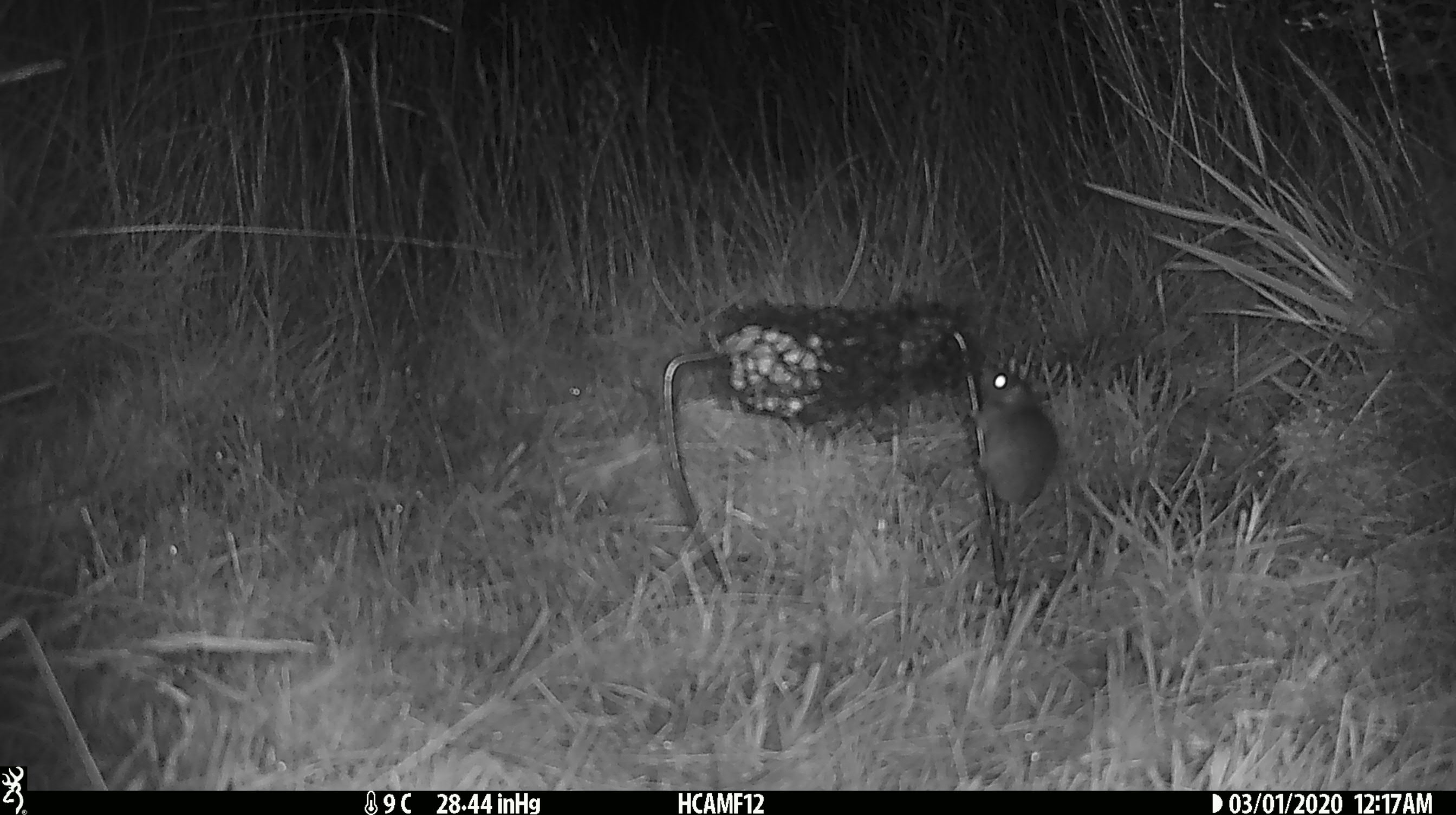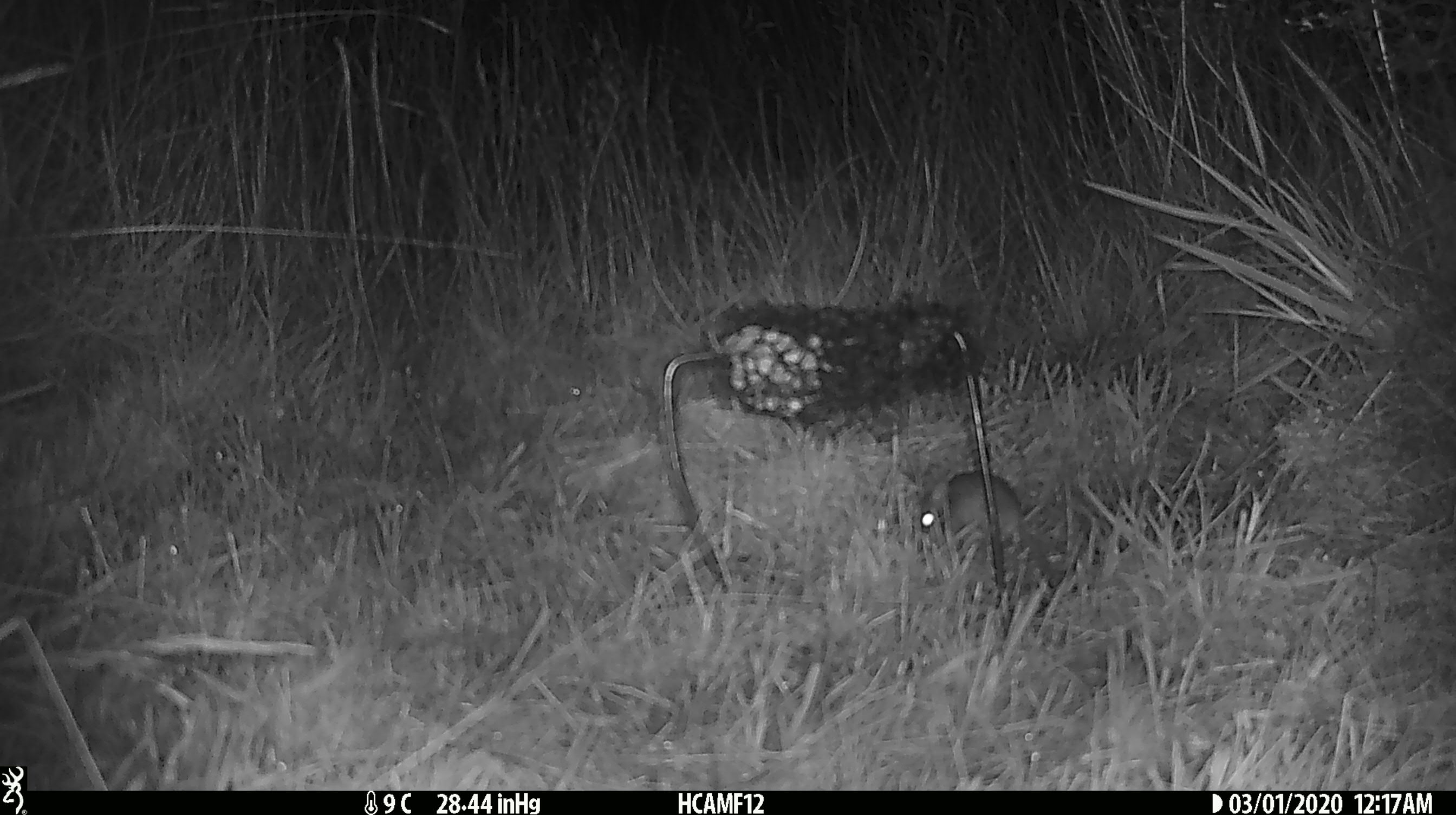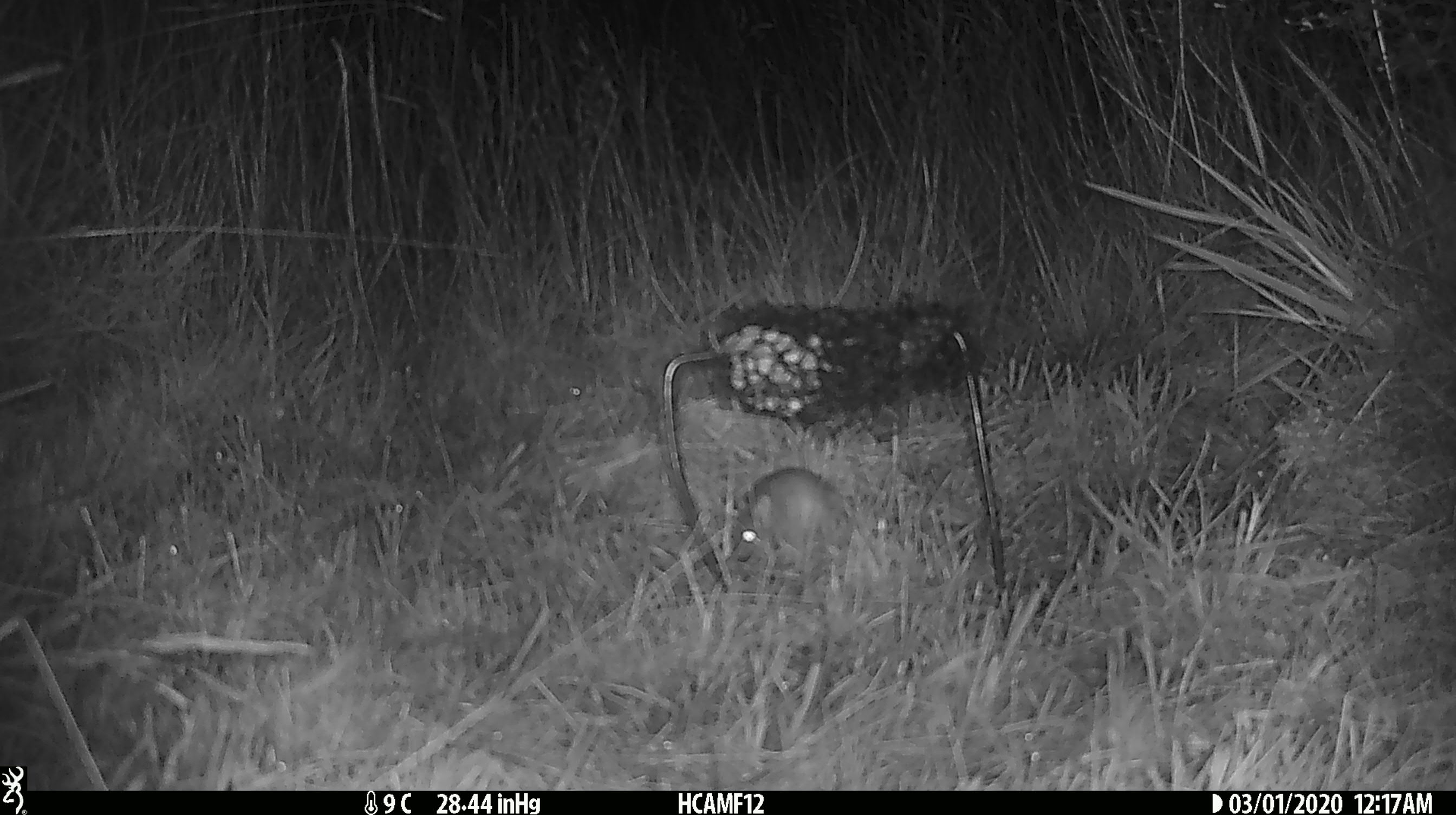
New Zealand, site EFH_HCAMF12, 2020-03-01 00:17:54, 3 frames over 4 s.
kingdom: Animalia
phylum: Chordata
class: Mammalia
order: Rodentia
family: Muridae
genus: Mus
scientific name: Mus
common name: mouse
Mouse (Mus).